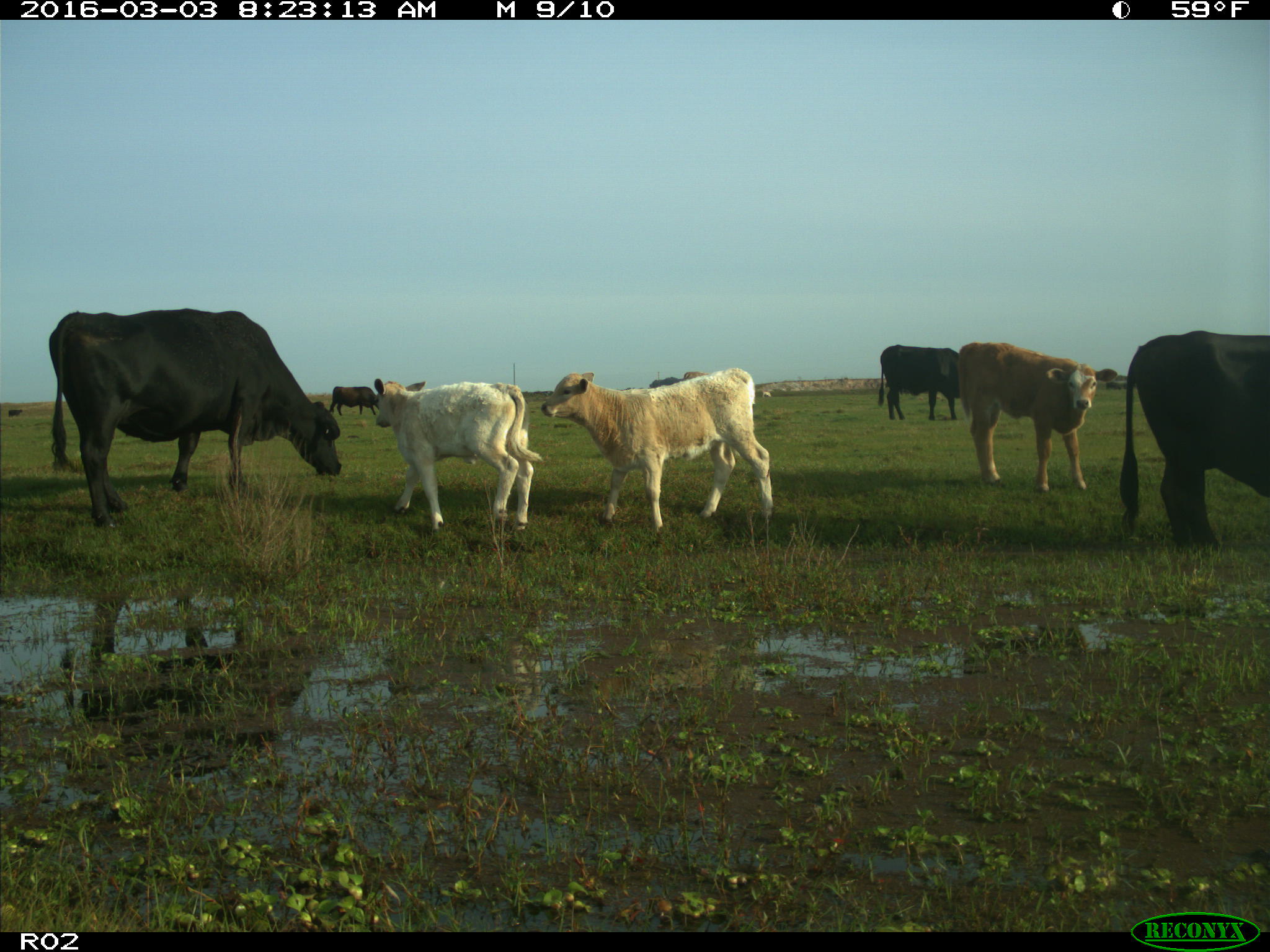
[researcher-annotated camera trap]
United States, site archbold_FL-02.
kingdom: Animalia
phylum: Chordata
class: Mammalia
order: Artiodactyla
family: Bovidae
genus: Bos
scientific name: Bos taurus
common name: domestic cow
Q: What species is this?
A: Bos taurus (domestic cow).